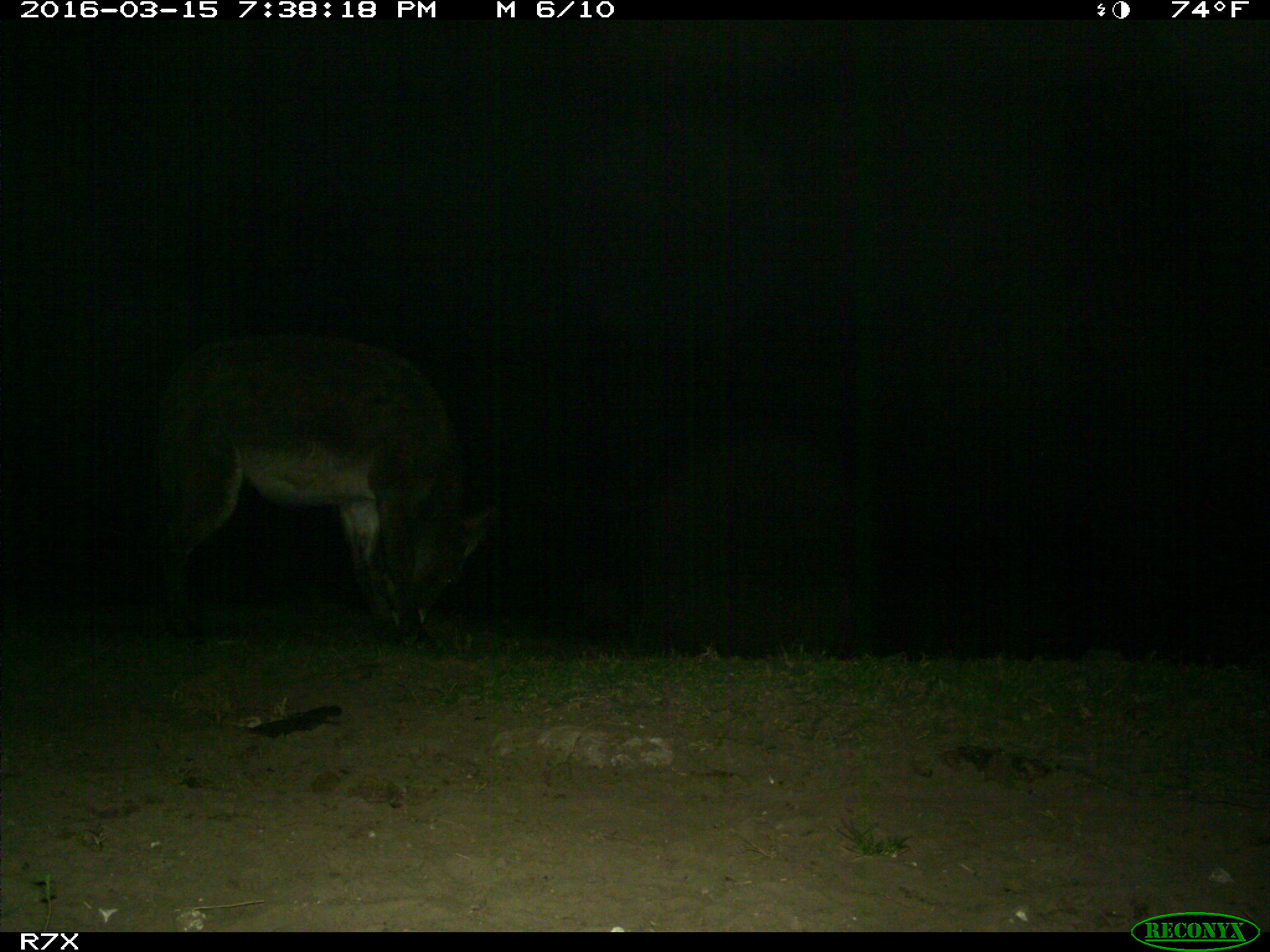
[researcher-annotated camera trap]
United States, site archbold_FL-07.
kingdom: Animalia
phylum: Chordata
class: Mammalia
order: Perissodactyla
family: Equidae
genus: Equus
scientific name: Equus africanus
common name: african wild ass